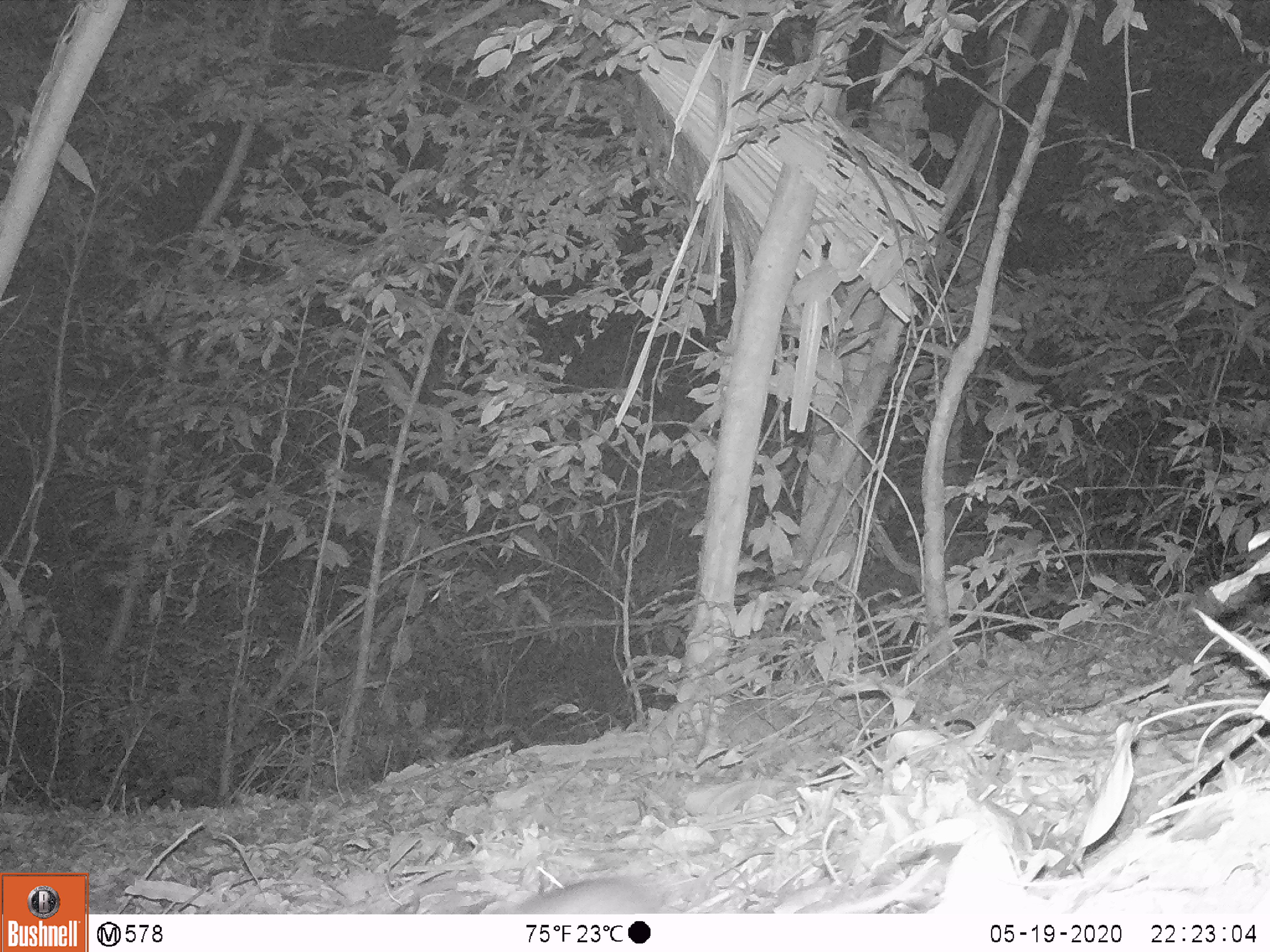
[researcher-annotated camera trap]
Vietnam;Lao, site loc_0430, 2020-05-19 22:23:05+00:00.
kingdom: Animalia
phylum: Chordata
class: Mammalia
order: Rodentia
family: Muridae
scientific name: Muridae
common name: old-world mice and rats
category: unidentified murid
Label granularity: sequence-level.